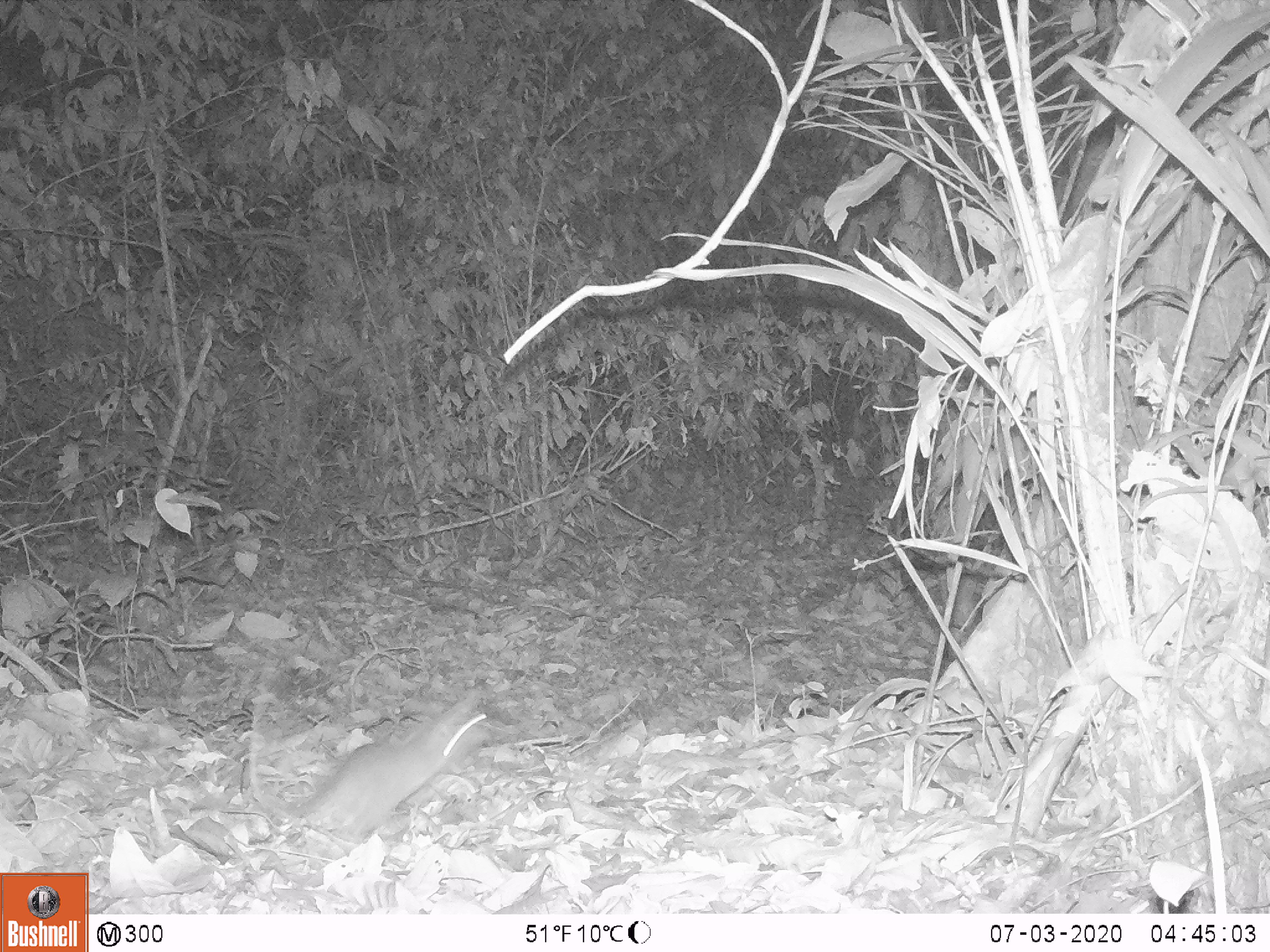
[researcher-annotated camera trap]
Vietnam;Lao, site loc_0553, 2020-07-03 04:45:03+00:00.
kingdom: Animalia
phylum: Chordata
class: Mammalia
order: Rodentia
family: Muridae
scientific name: Muridae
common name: old-world mice and rats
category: unidentified murid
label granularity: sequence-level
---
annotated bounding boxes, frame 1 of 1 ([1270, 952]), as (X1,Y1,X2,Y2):
unidentified murid: (245,655,492,841)